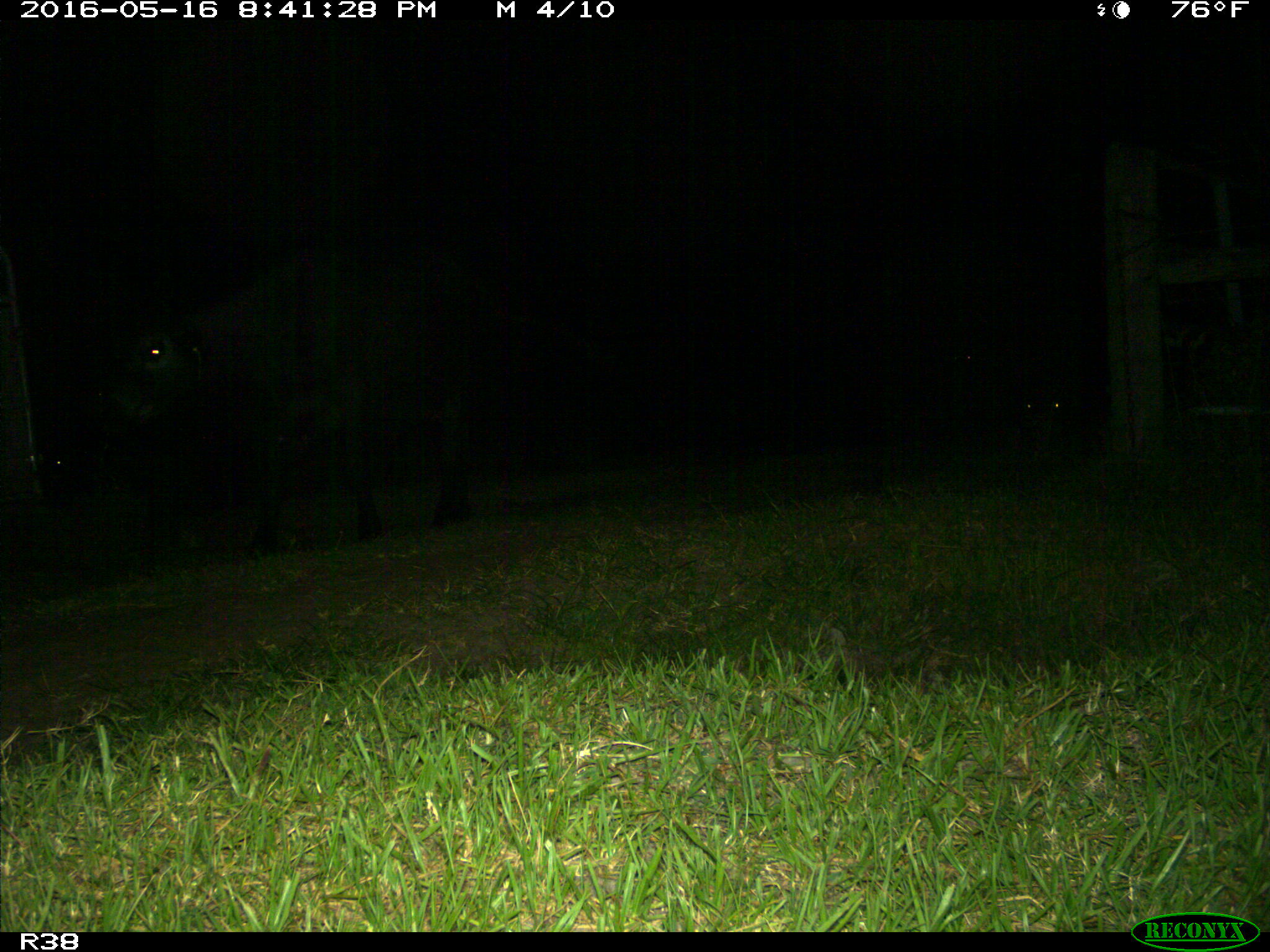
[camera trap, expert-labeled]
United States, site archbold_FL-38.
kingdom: Animalia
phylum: Chordata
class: Mammalia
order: Artiodactyla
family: Bovidae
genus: Bos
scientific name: Bos taurus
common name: domestic cow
Bos taurus (domestic cow).